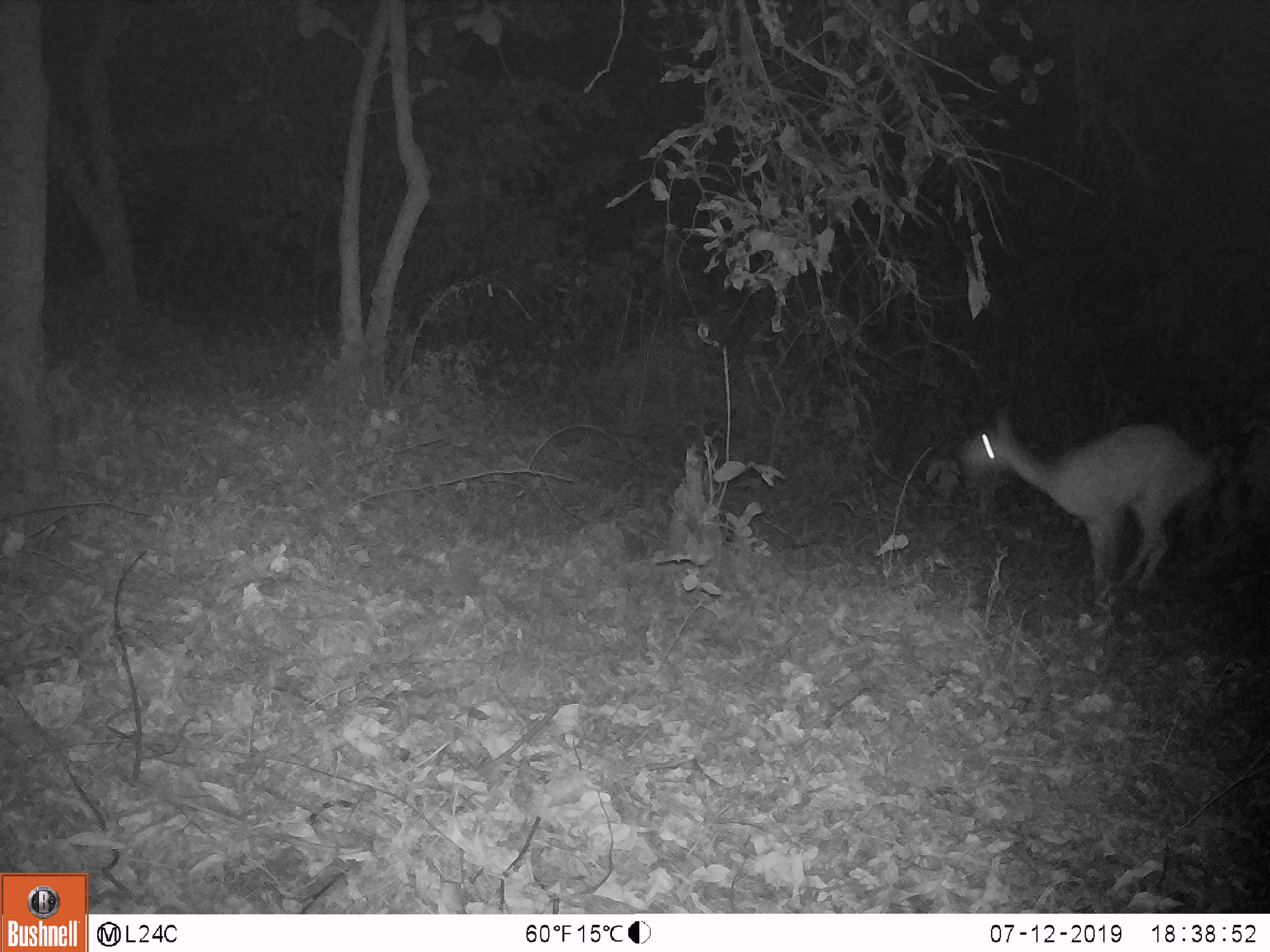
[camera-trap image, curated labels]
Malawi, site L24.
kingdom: Animalia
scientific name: Animalia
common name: other animal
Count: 1.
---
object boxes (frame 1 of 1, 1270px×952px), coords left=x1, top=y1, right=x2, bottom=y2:
other animal: left=952, top=397, right=1219, bottom=604